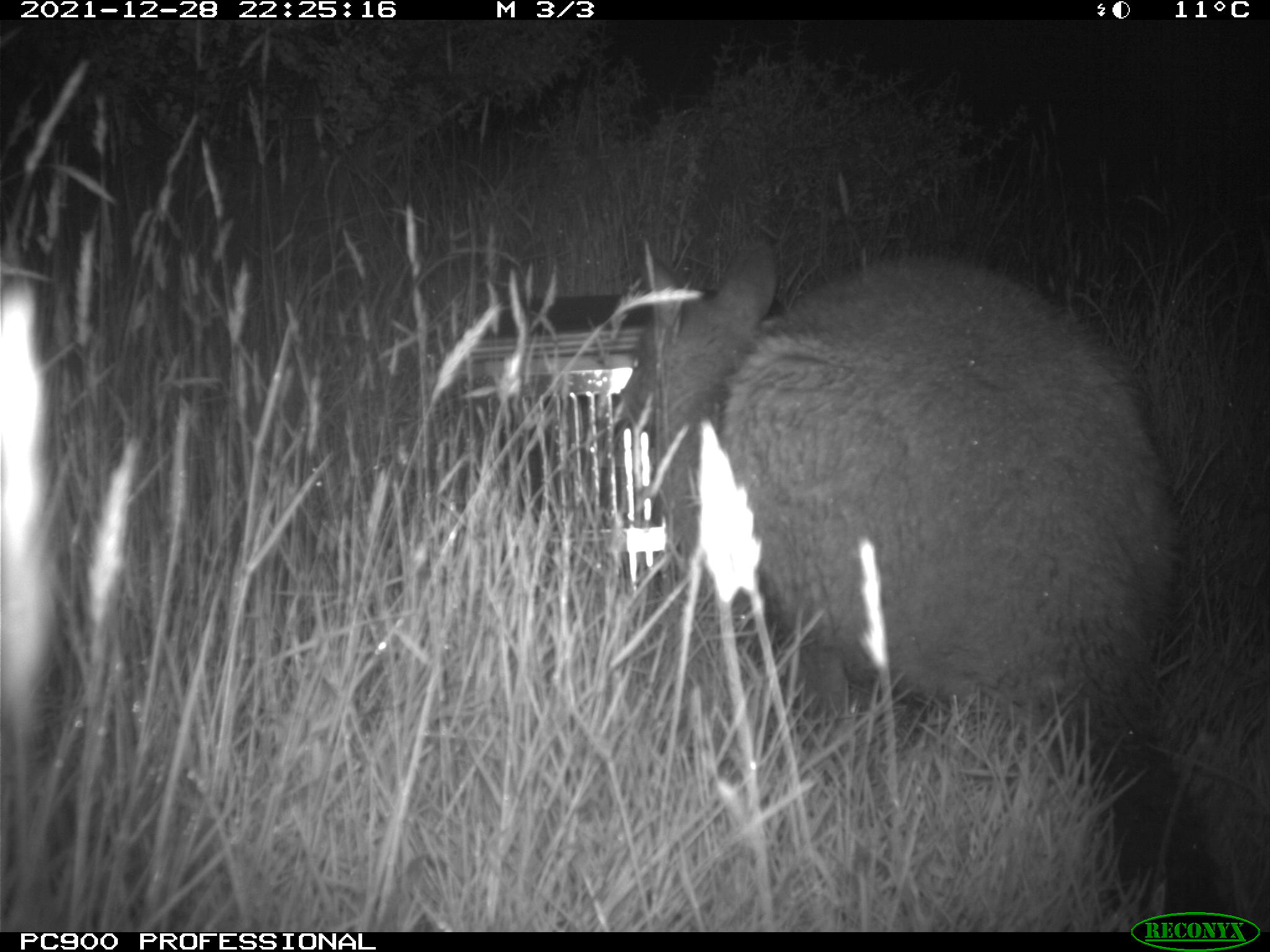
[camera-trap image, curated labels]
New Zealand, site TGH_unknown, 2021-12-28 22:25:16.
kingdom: Animalia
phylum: Chordata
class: Mammalia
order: Diprotodontia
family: Macropodidae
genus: Notamacropus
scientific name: Notamacropus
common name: wallaby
Wallaby (Notamacropus).